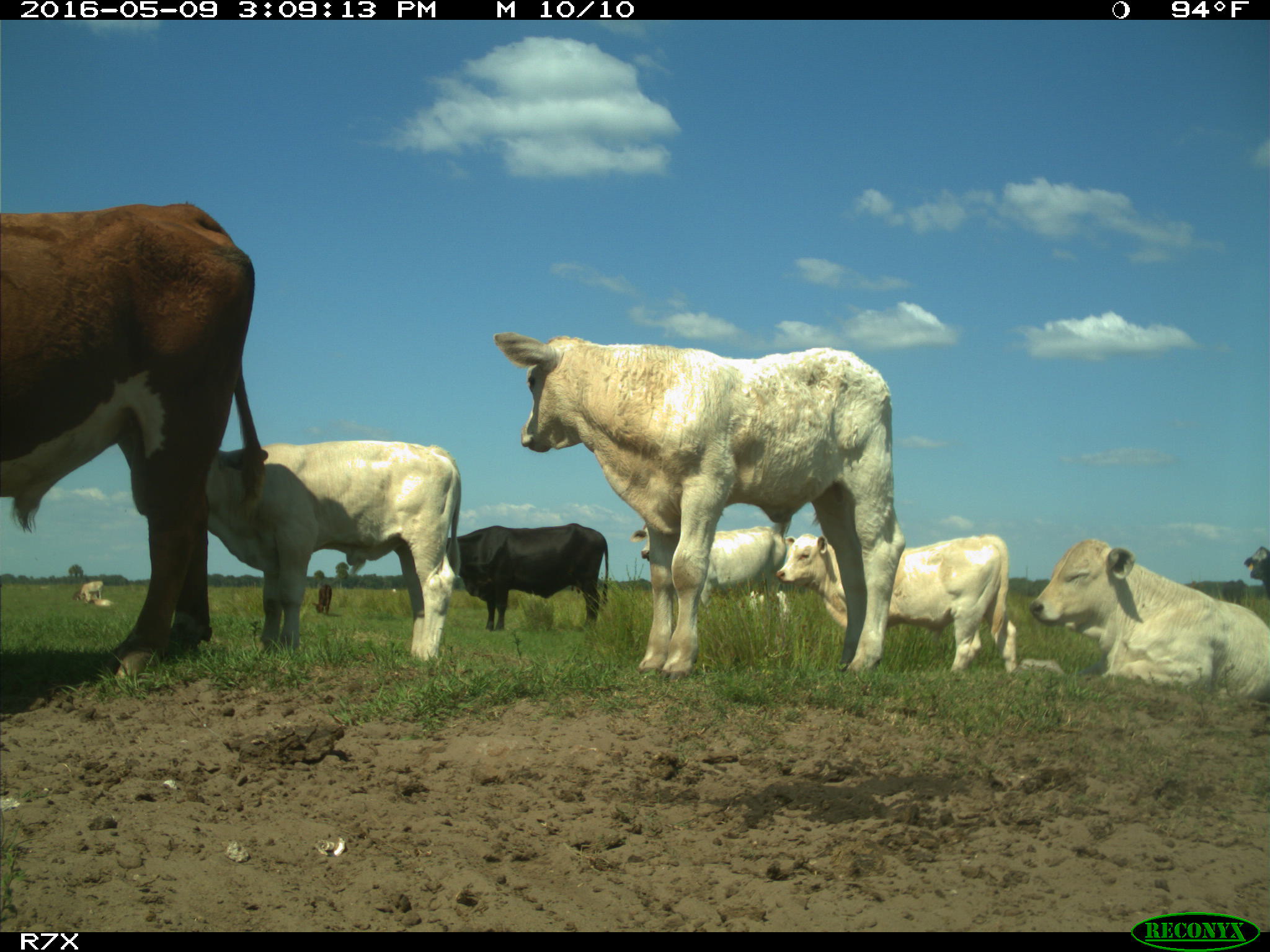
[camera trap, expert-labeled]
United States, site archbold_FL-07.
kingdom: Animalia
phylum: Chordata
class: Mammalia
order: Artiodactyla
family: Bovidae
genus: Bos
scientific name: Bos taurus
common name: domestic cow